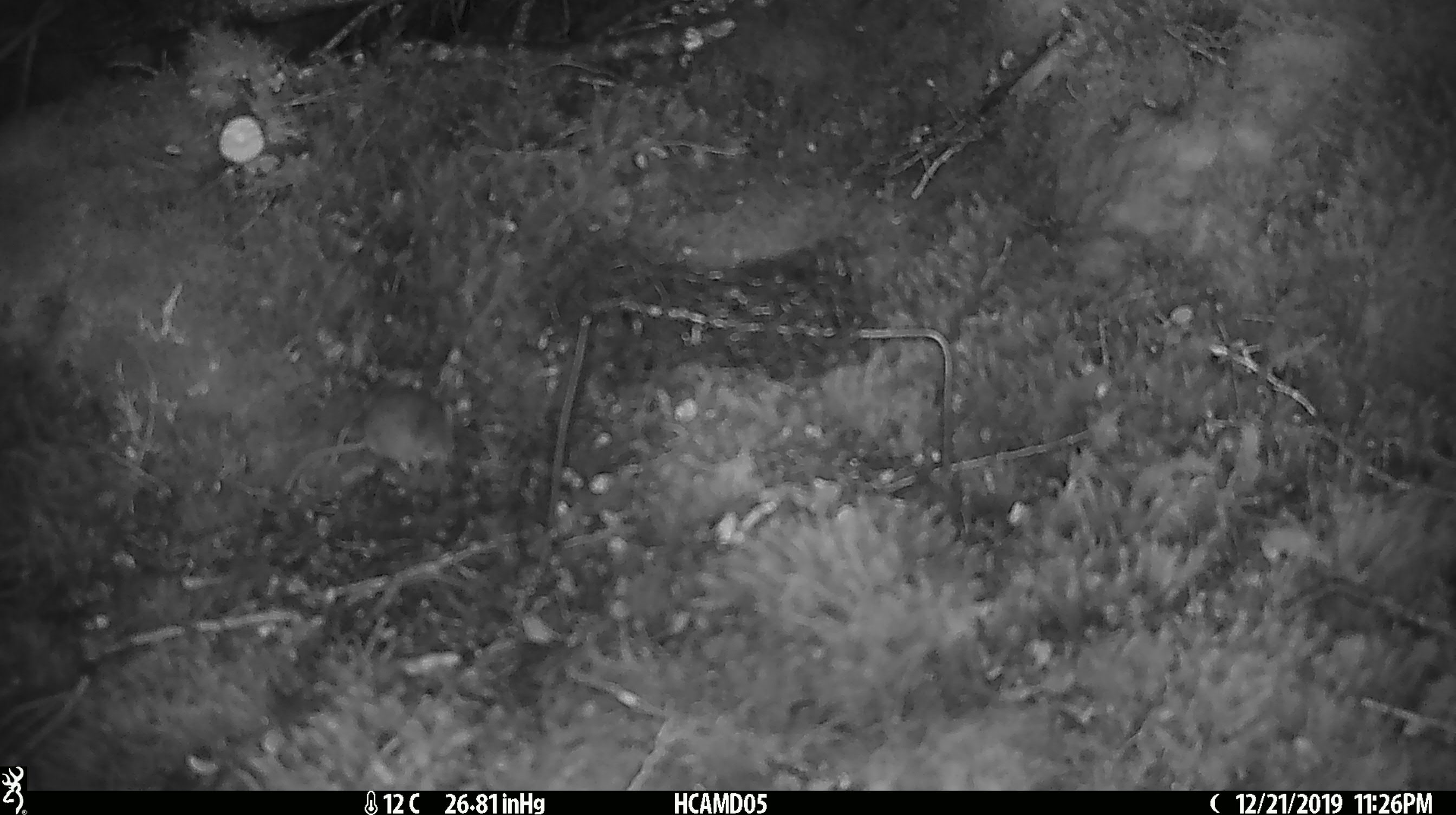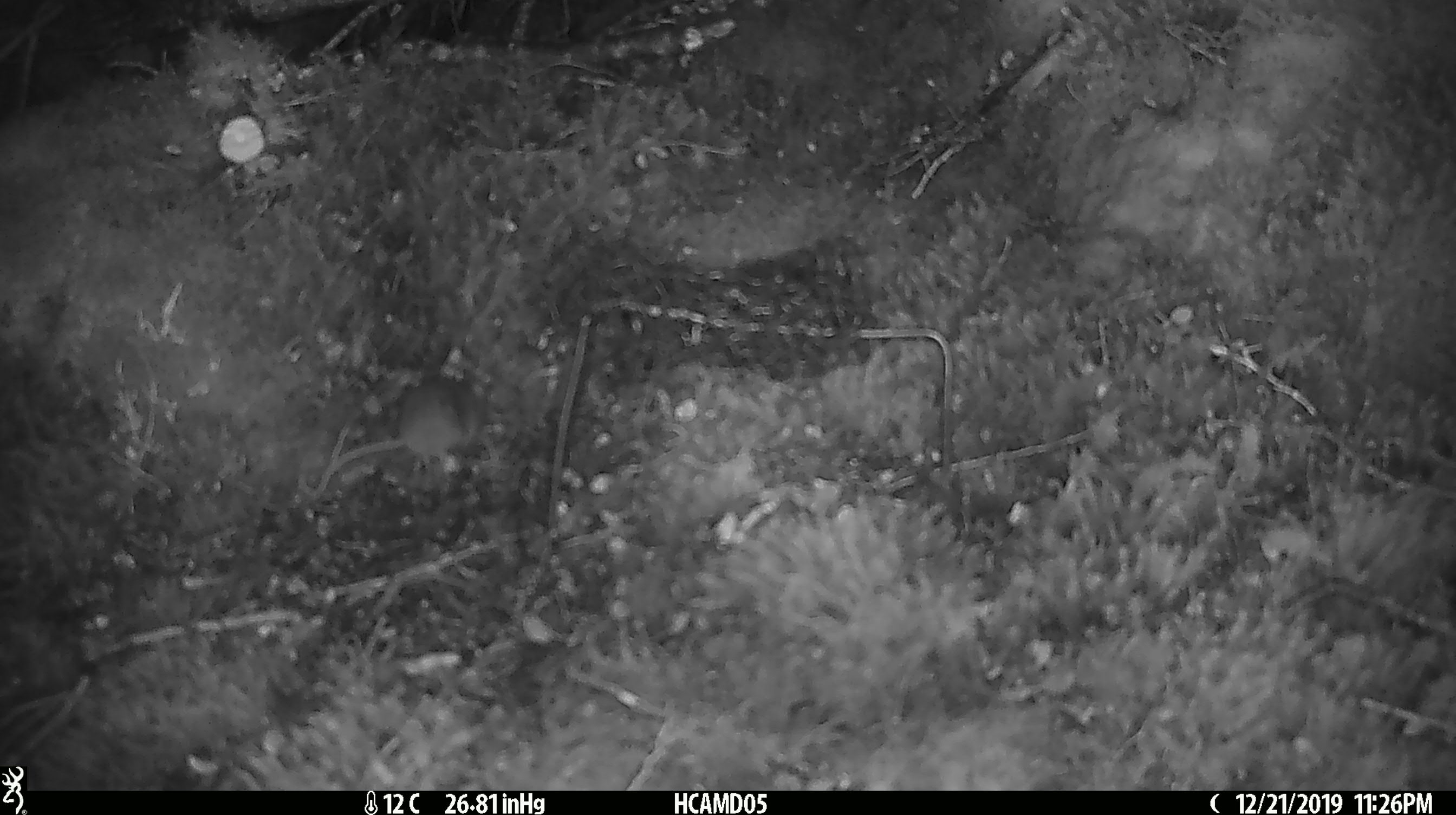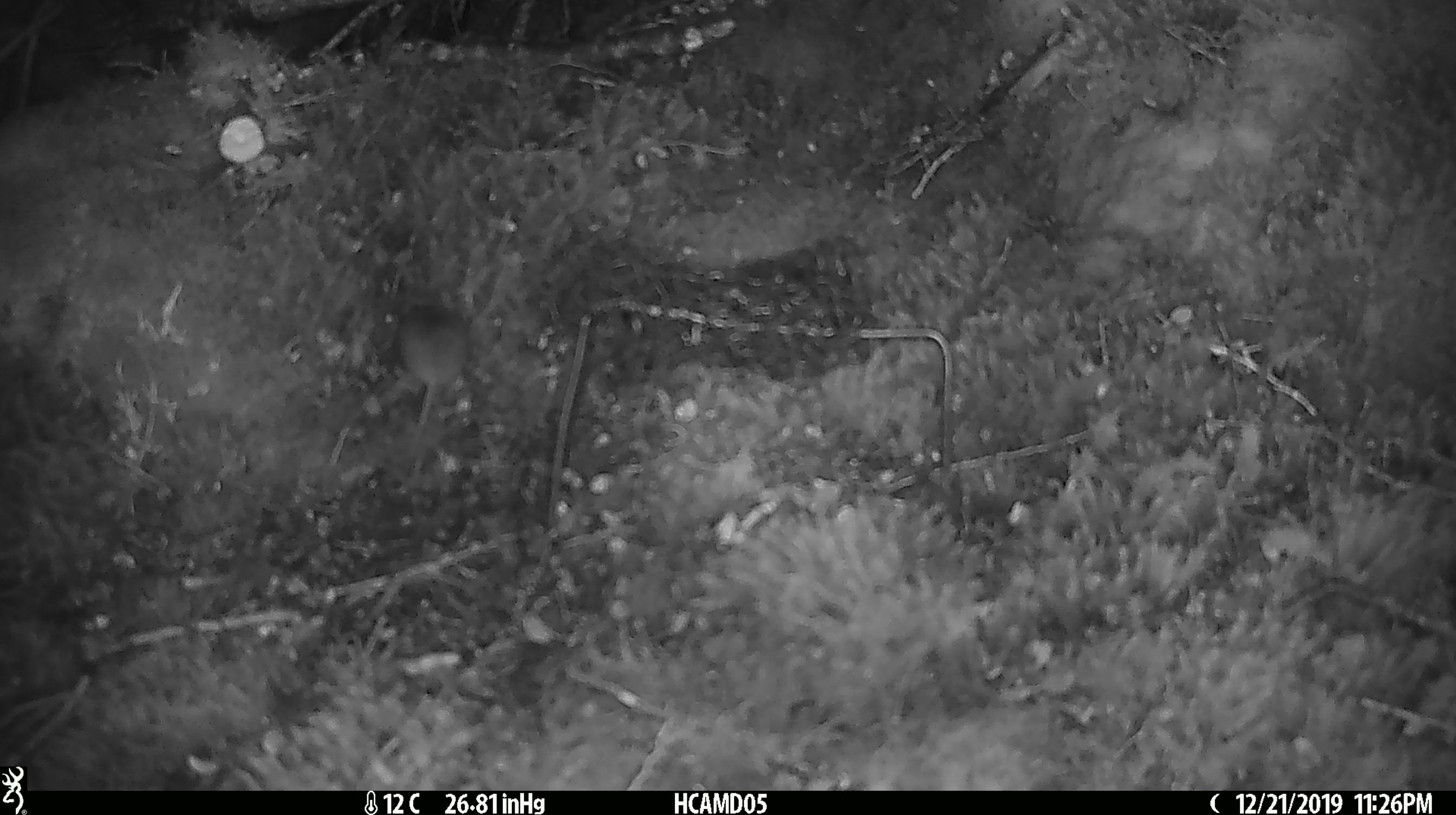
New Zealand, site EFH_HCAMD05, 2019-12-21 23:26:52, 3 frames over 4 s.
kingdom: Animalia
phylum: Chordata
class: Mammalia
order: Rodentia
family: Muridae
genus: Mus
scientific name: Mus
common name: mouse